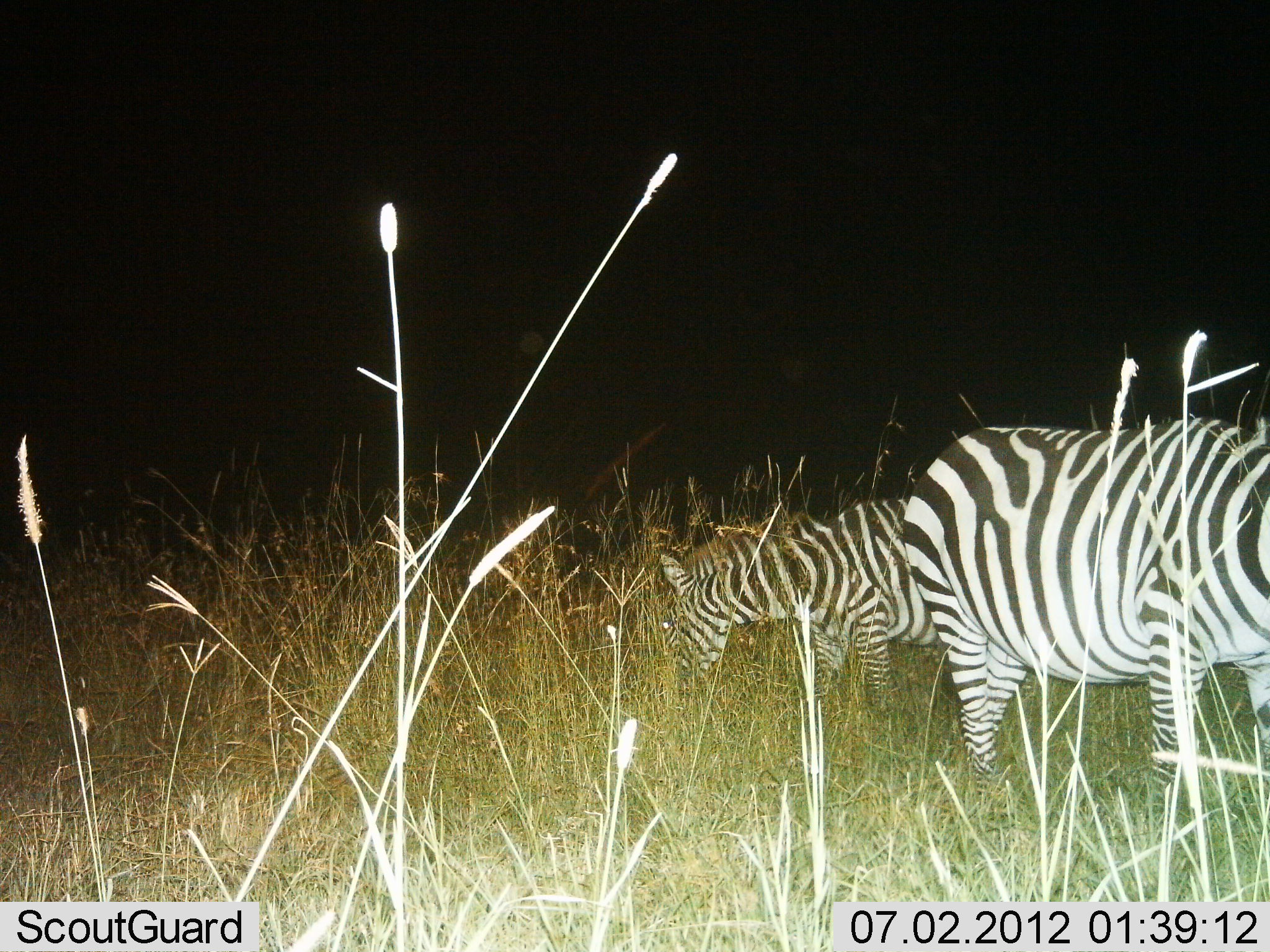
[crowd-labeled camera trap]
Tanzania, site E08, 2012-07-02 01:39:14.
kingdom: Animalia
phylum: Chordata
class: Mammalia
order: Perissodactyla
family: Equidae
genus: Equus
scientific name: Equus quagga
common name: plains zebra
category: zebra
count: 2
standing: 30%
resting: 0%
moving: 10%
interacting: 0%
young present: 0%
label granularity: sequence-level